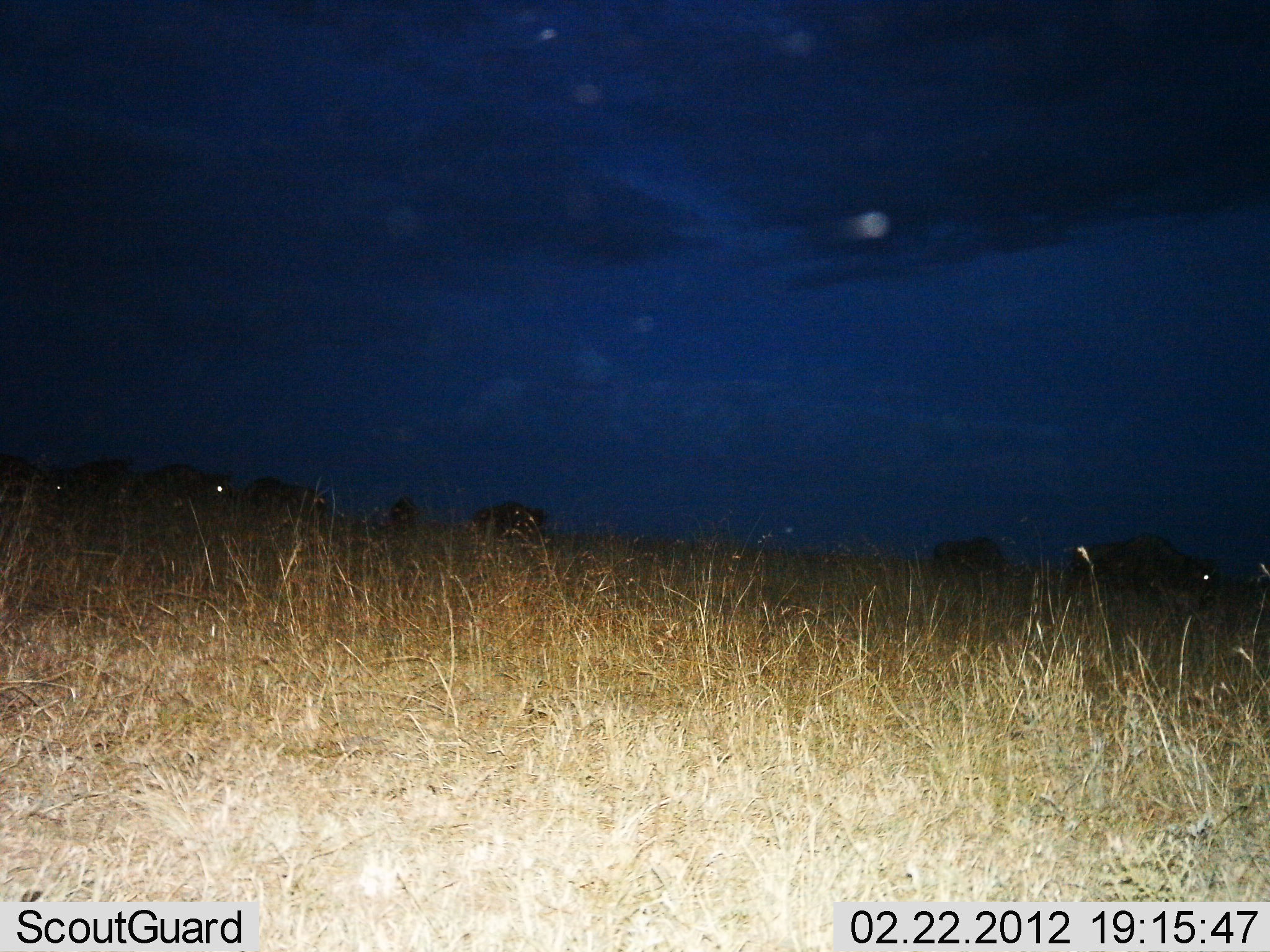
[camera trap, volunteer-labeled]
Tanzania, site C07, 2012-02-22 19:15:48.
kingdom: Animalia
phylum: Chordata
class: Mammalia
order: Artiodactyla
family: Bovidae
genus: Connochaetes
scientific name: Connochaetes taurinus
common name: blue wildebeest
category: wildebeest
Wildebeest (blue wildebeest) (Connochaetes taurinus), count 8. Behavior (volunteer vote fractions): standing 33%, resting 0%, moving 60%, interacting 0%. Young present (vote fraction): 0%. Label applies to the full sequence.